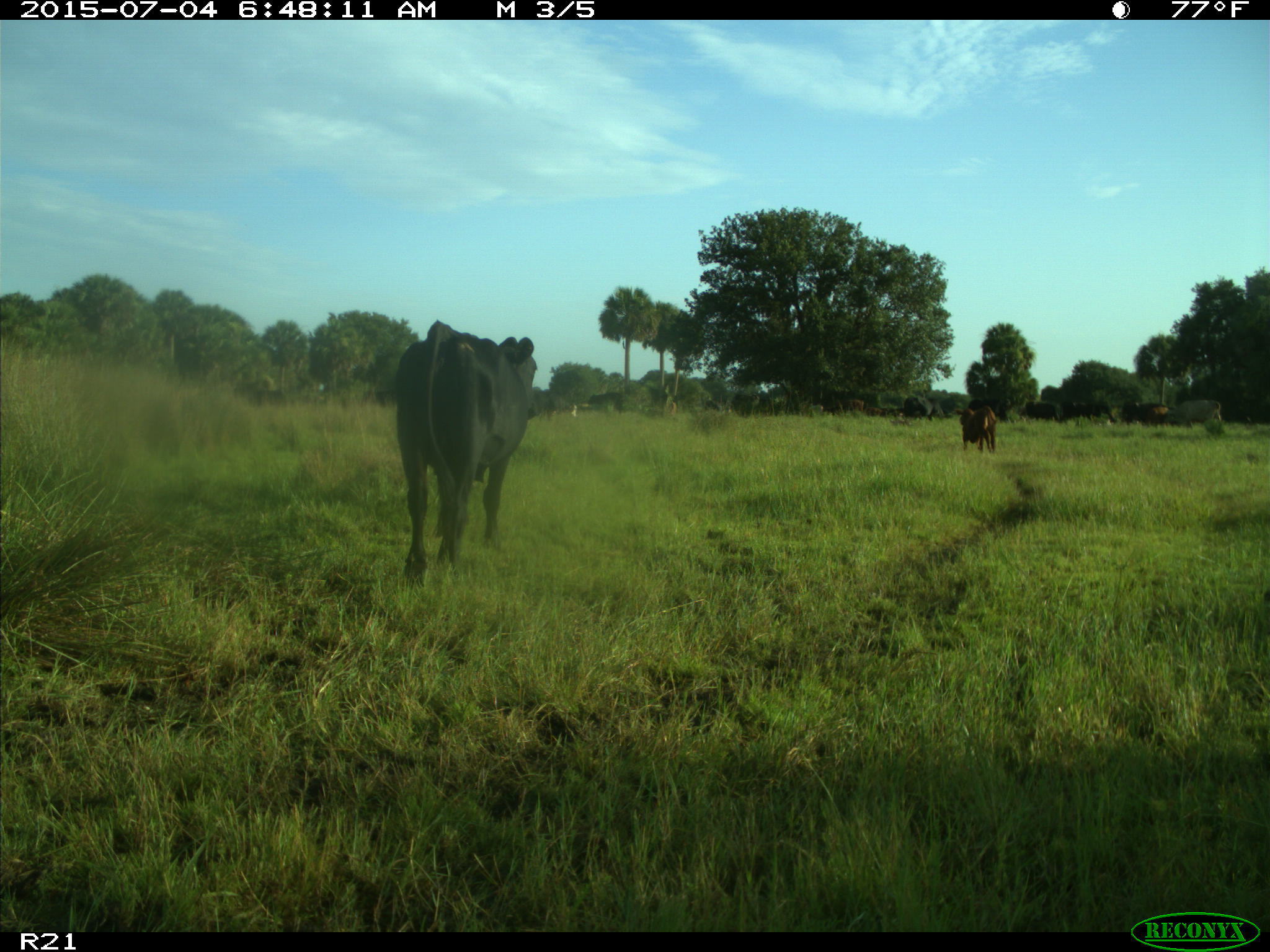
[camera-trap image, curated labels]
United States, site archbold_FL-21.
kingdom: Animalia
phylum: Chordata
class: Mammalia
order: Artiodactyla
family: Bovidae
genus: Bos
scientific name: Bos taurus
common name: domestic cow